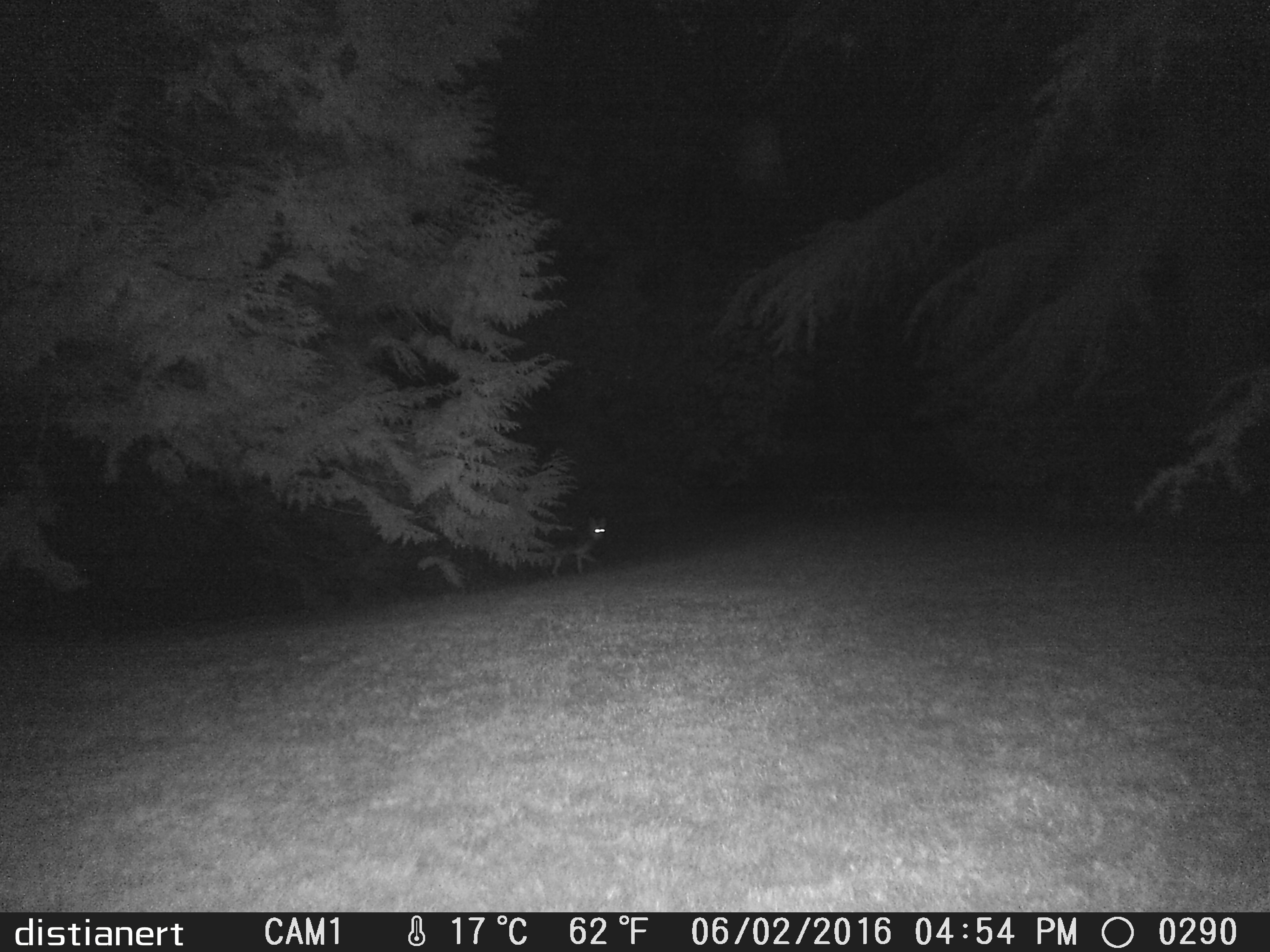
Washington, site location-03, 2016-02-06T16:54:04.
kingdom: Animalia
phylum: Chordata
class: Mammalia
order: Carnivora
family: Canidae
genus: Canis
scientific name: Canis latrans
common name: coyote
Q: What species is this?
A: Coyote (Canis latrans).